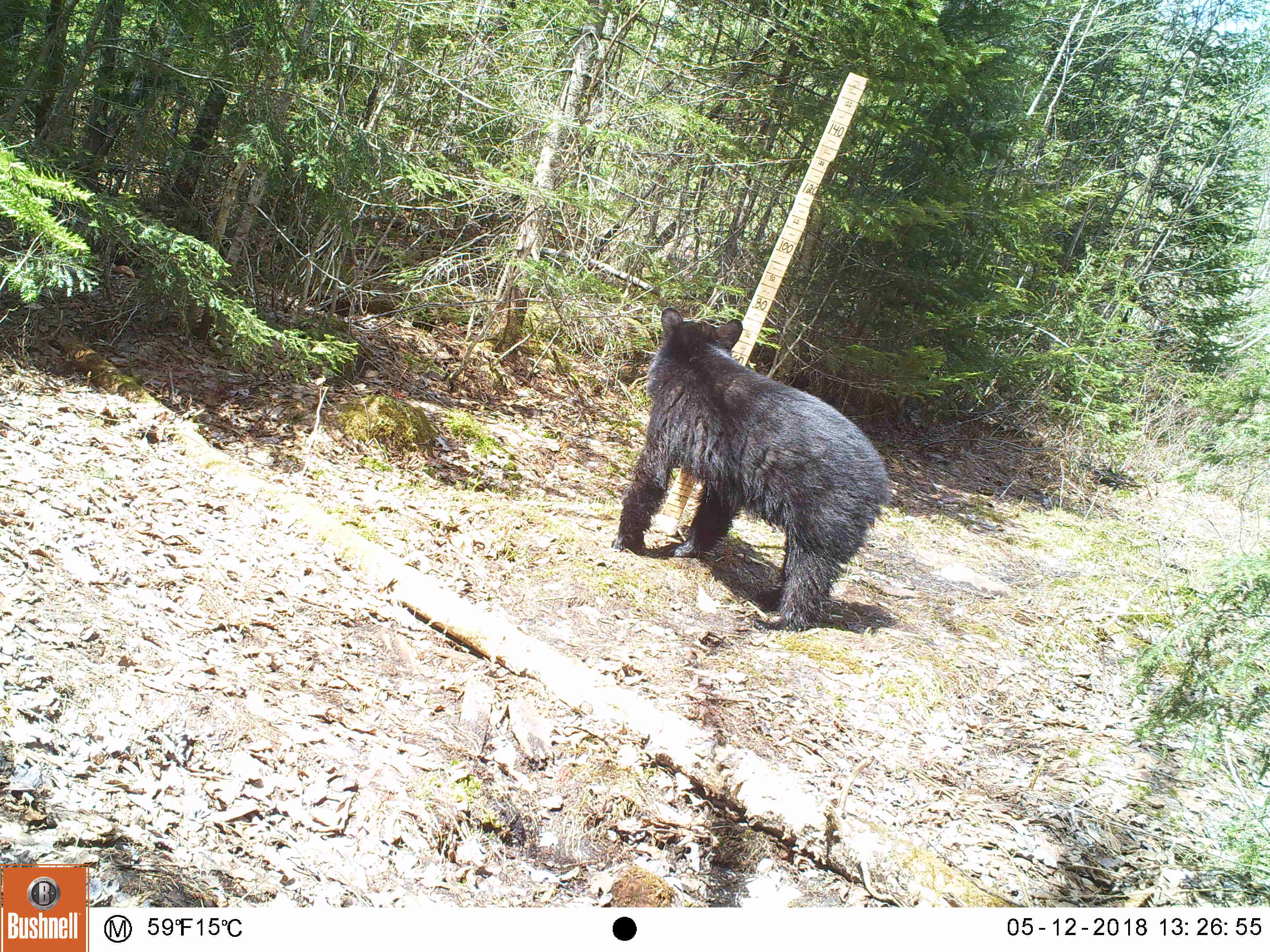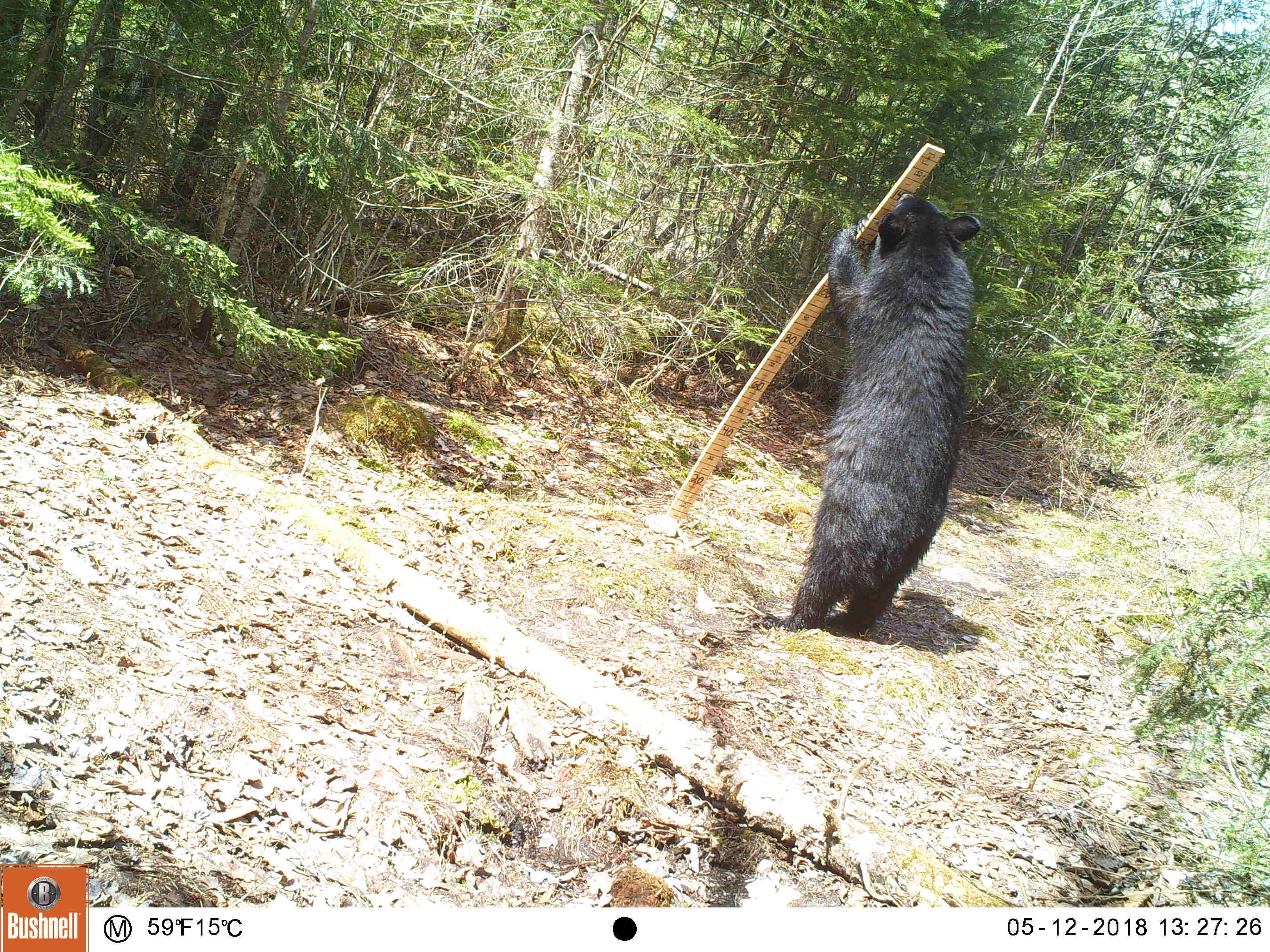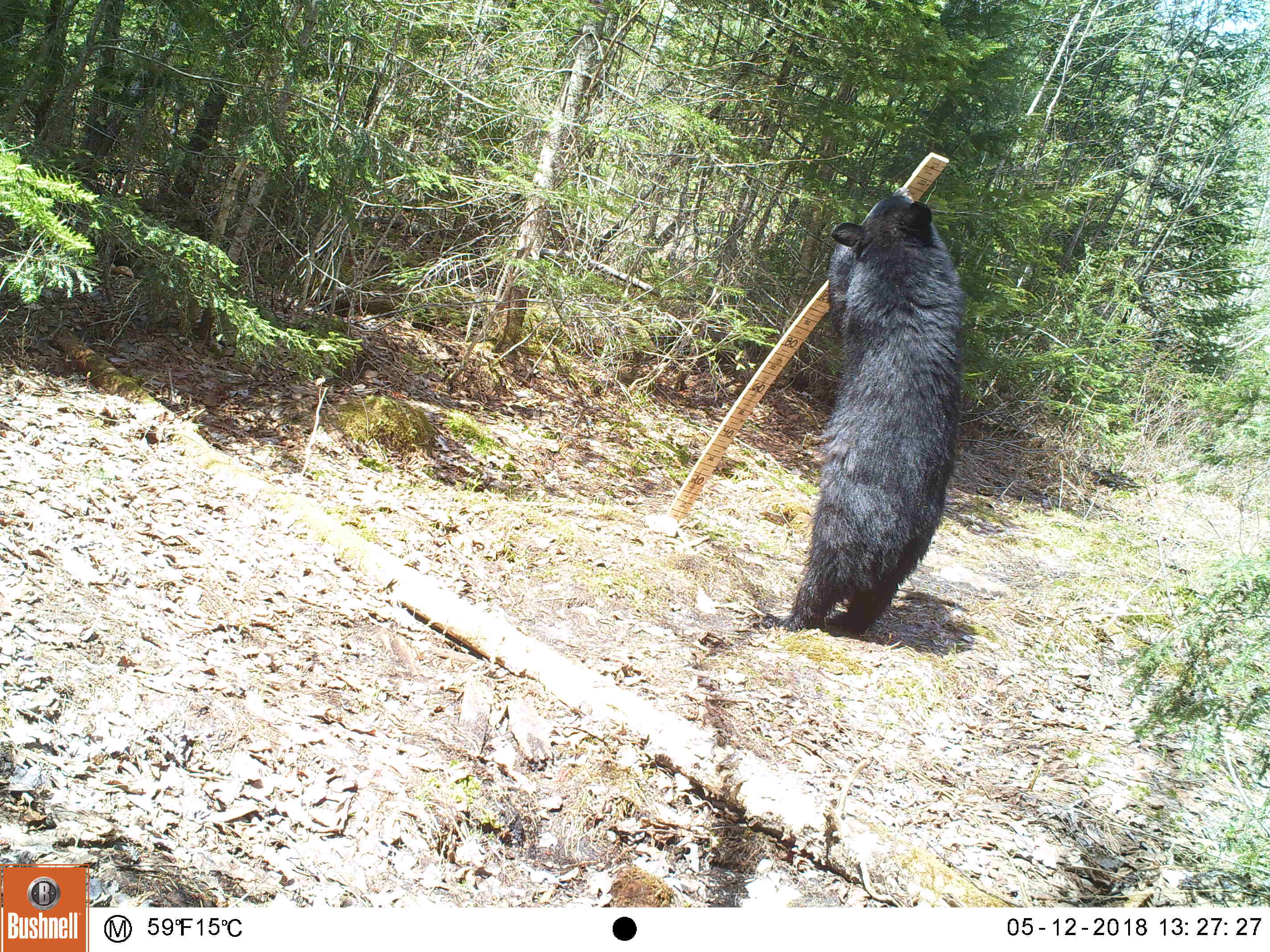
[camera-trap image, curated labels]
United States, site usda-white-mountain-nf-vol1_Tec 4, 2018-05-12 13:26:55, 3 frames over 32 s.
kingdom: Animalia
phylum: Chordata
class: Mammalia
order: Carnivora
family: Ursidae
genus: Ursus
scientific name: Ursus americanus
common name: black bear